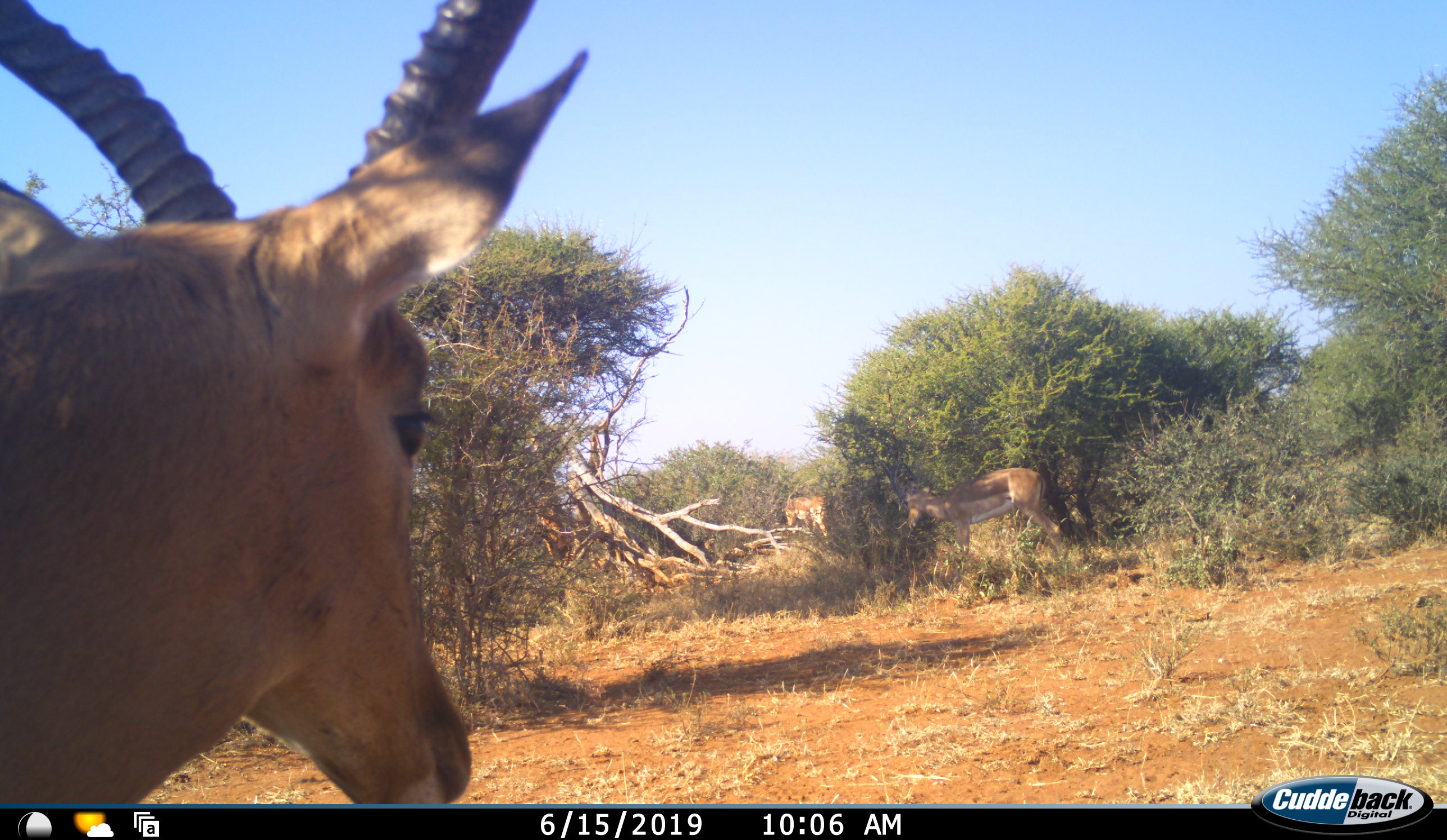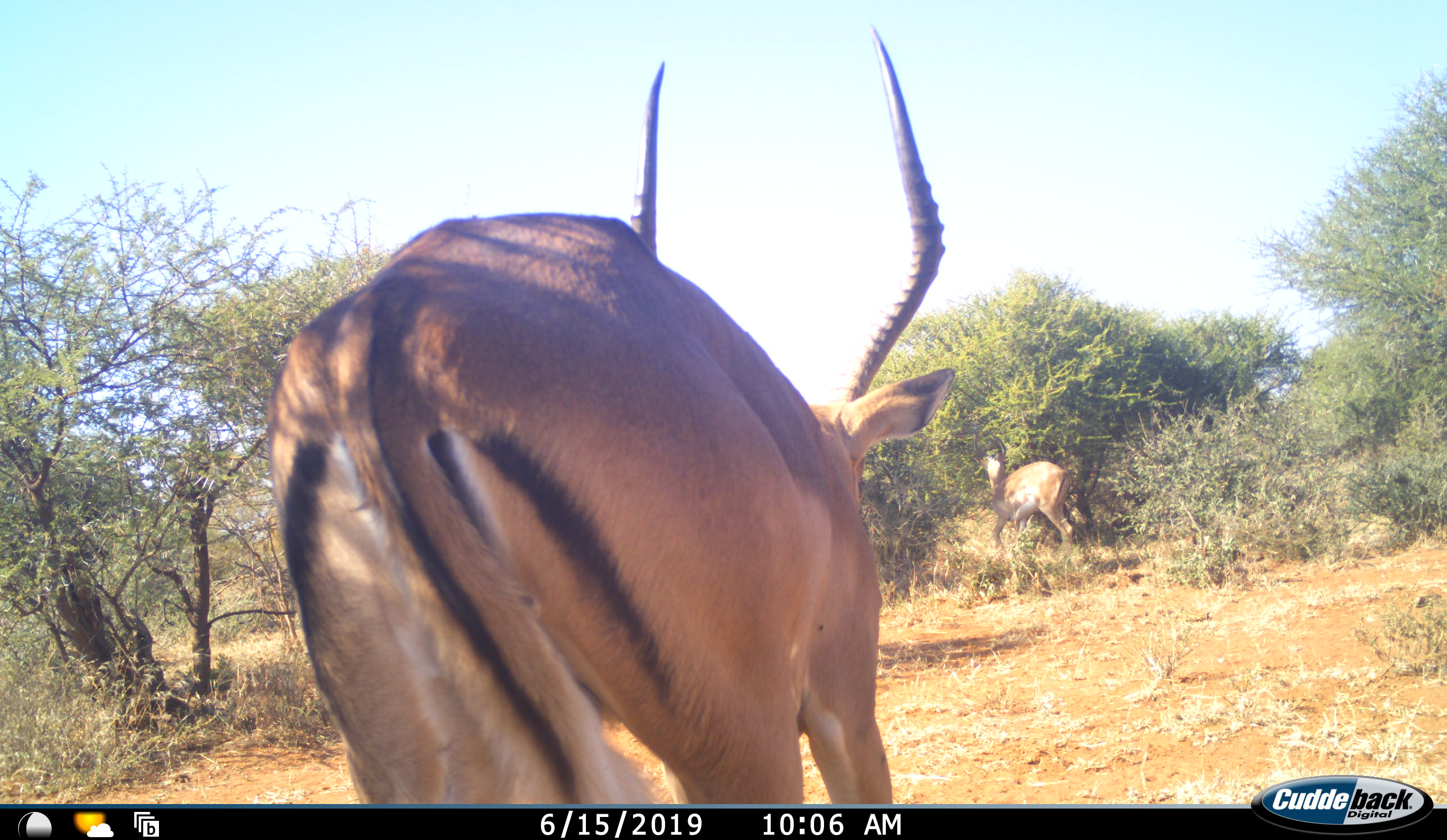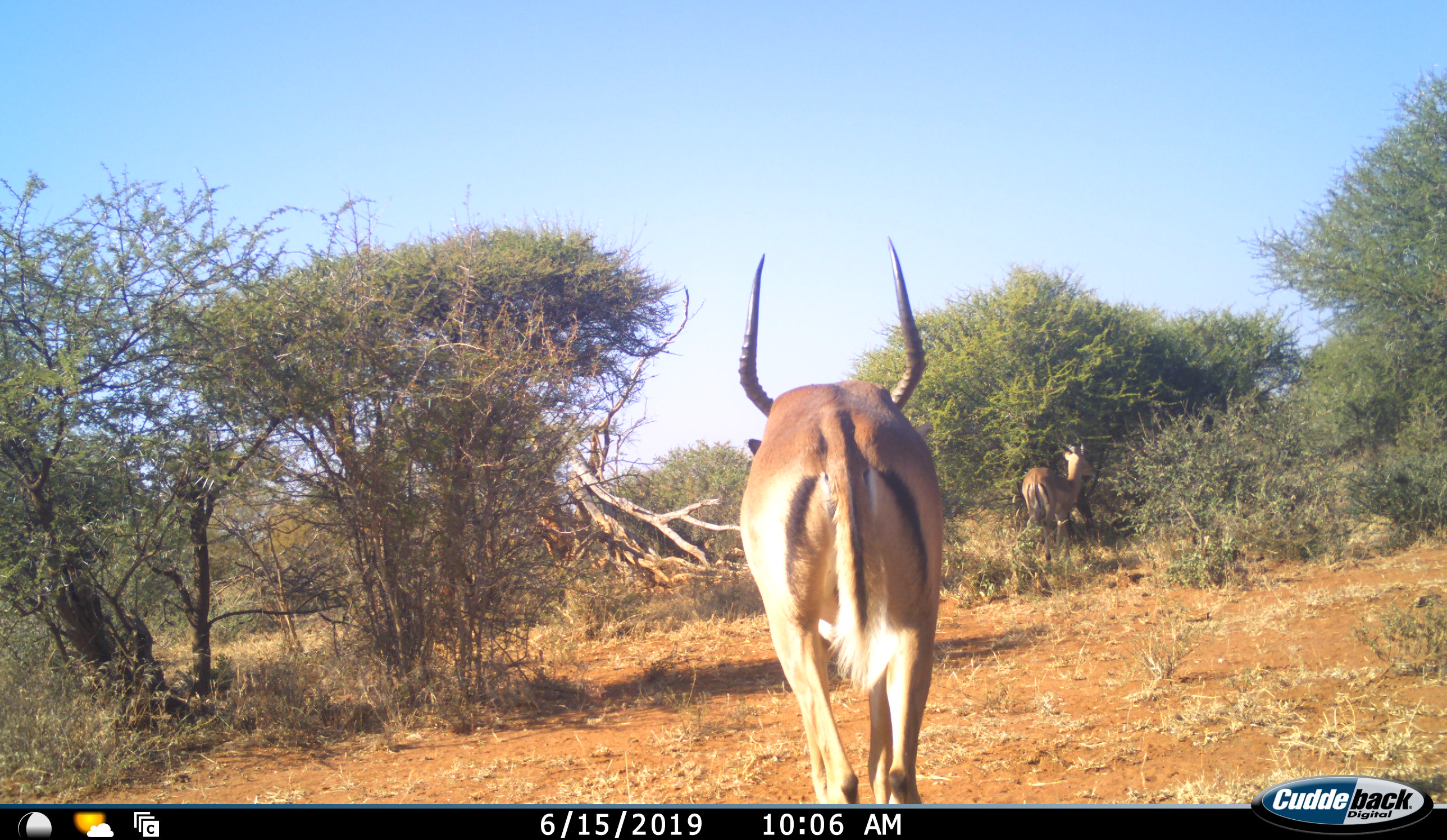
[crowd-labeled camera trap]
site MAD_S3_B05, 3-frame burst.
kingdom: Animalia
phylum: Chordata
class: Mammalia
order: Artiodactyla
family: Bovidae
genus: Aepyceros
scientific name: Aepyceros melampus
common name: impala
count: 3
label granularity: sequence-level